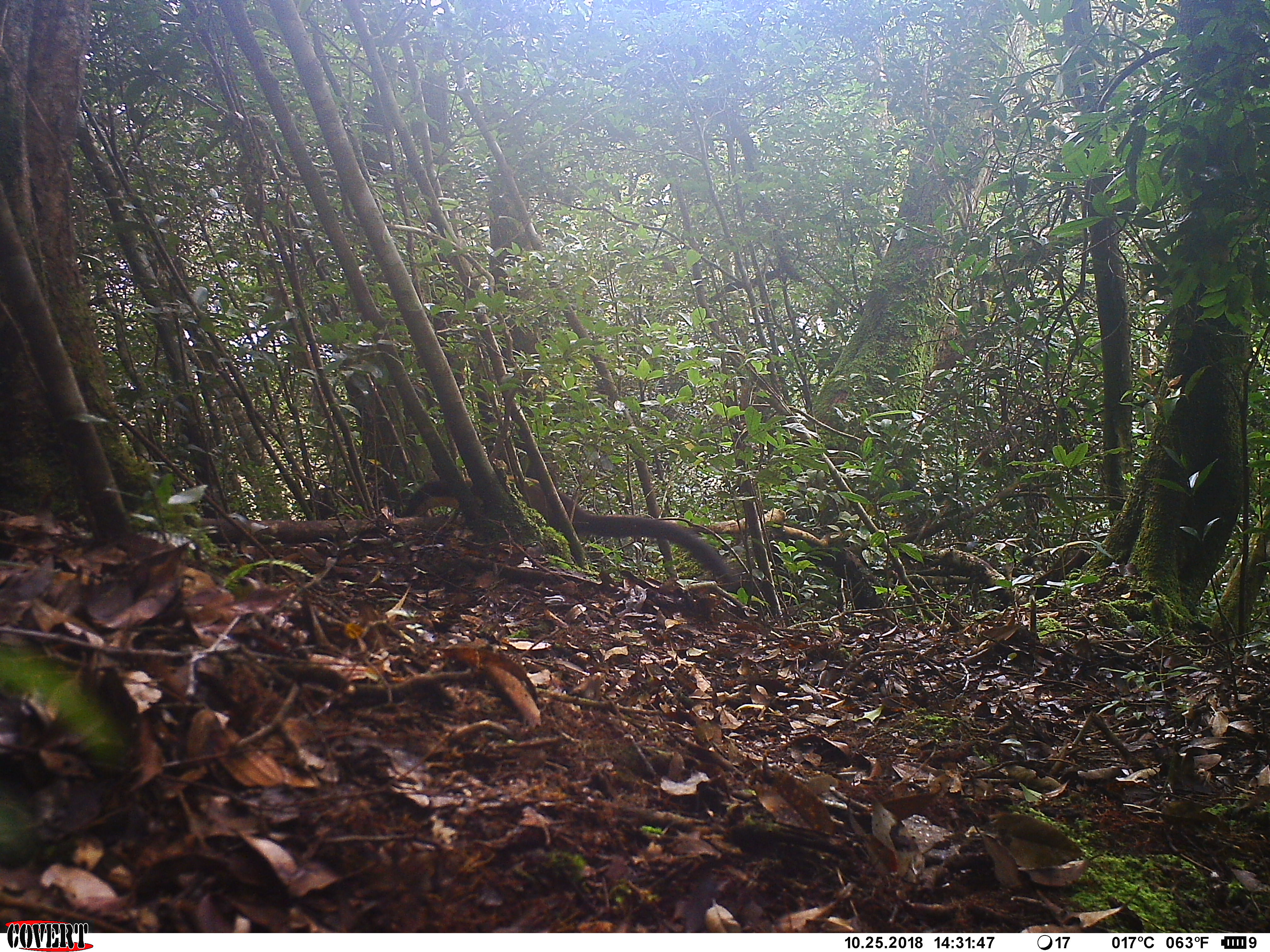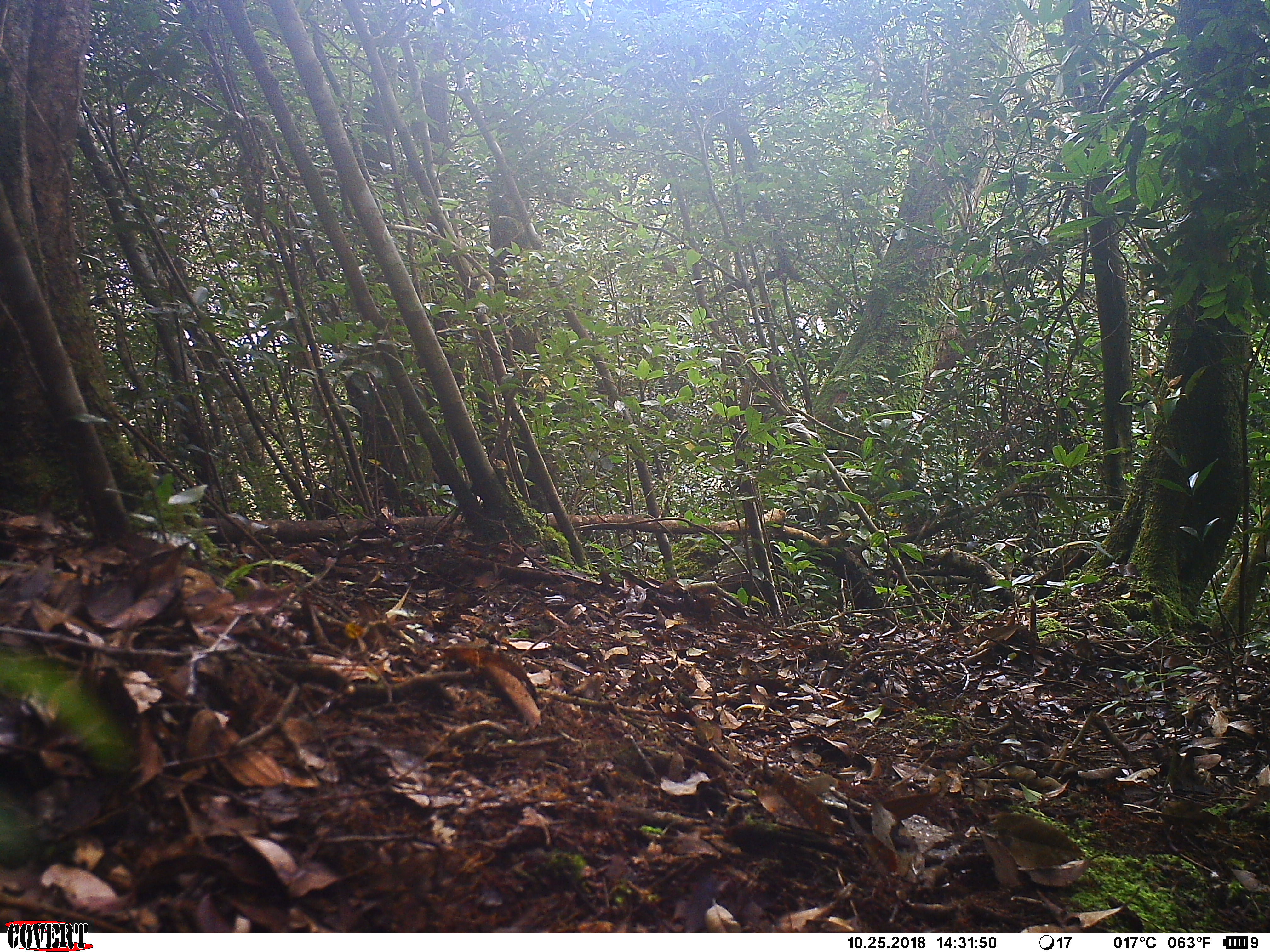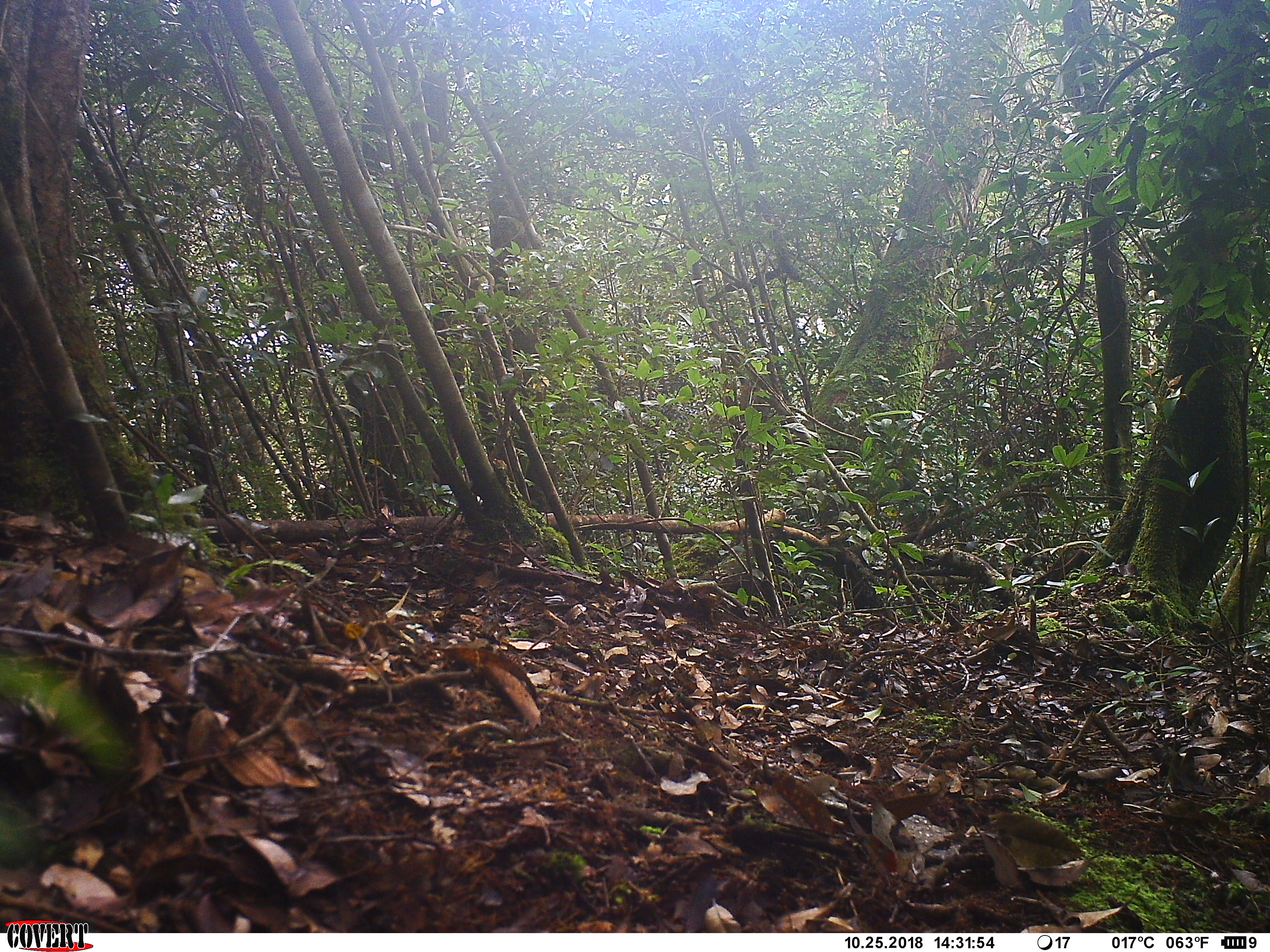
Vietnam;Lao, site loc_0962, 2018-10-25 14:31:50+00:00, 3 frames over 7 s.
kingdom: Animalia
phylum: Chordata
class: Mammalia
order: Carnivora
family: Mustelidae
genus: Martes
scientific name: Martes flavigula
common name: yellow-throated marten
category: yellow throated marten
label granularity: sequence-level